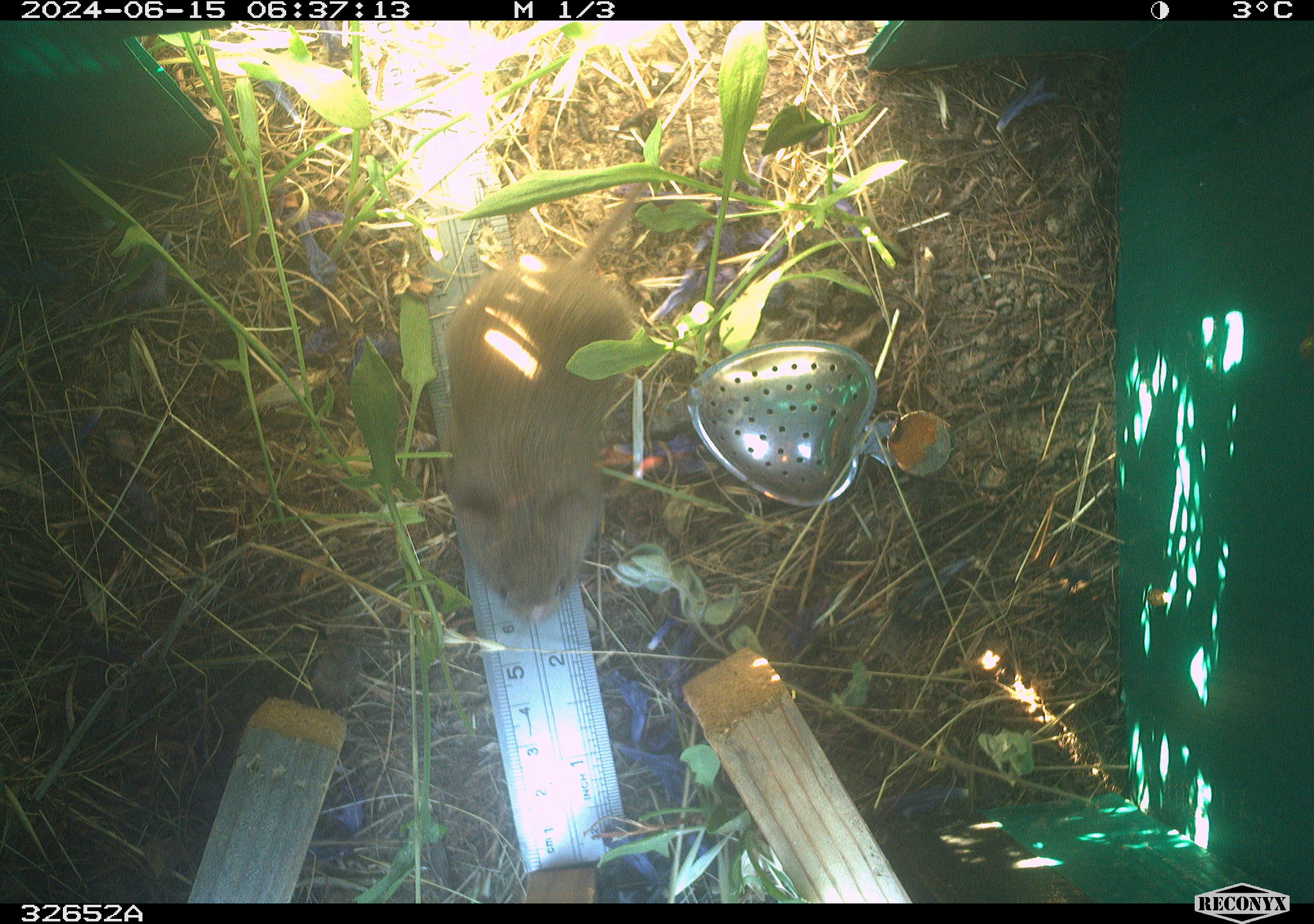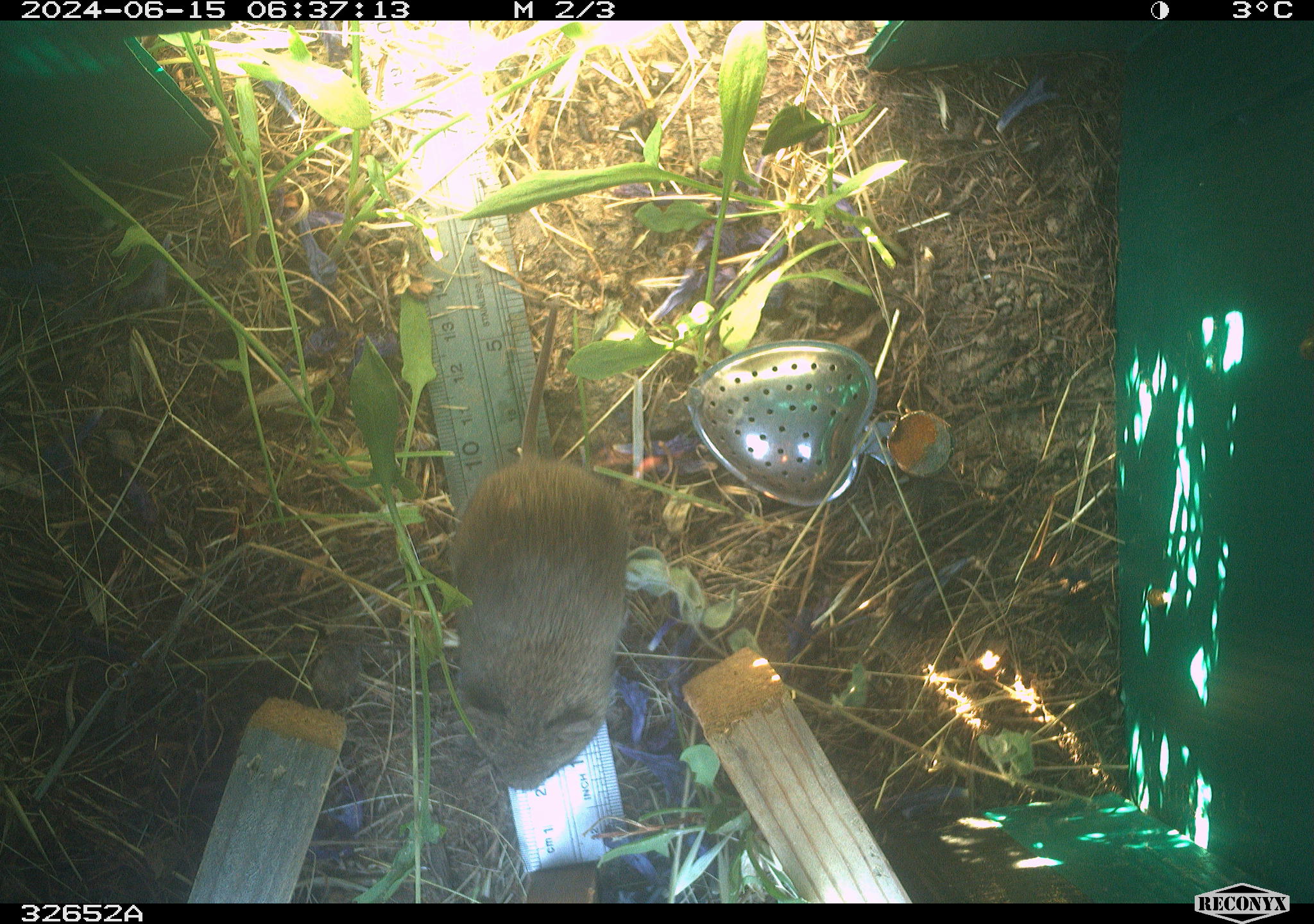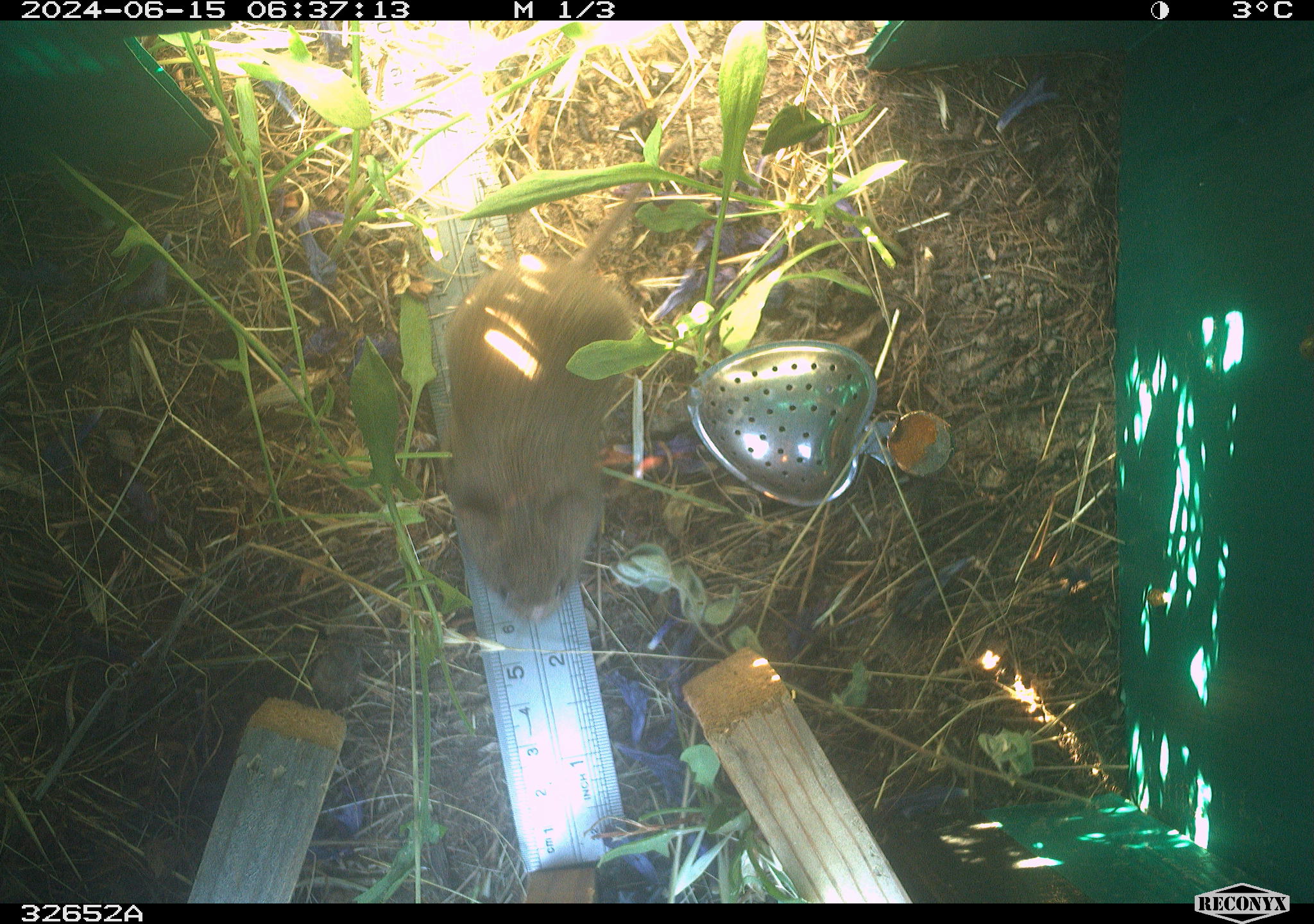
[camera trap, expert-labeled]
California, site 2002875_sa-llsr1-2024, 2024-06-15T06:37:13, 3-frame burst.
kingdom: Animalia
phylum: Chordata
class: Mammalia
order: Rodentia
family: Cricetidae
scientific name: Arvicolinae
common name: voles, lemmings, and muskrats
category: arvicolinae subfamily